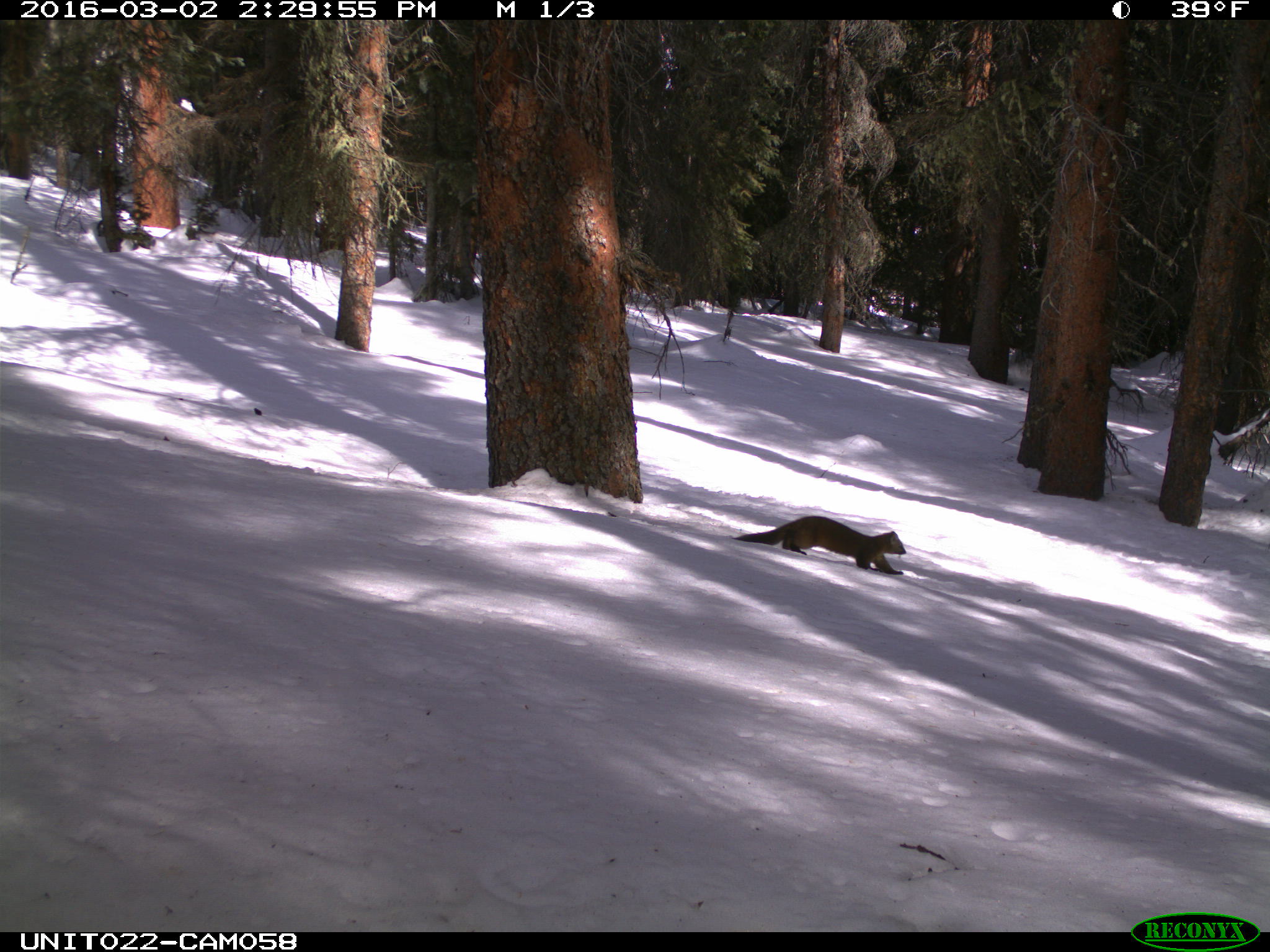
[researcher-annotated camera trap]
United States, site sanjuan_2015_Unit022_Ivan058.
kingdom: Animalia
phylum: Chordata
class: Mammalia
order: Carnivora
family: Mustelidae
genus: Martes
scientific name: Martes americana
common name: american marten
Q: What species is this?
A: Martes americana (american marten).